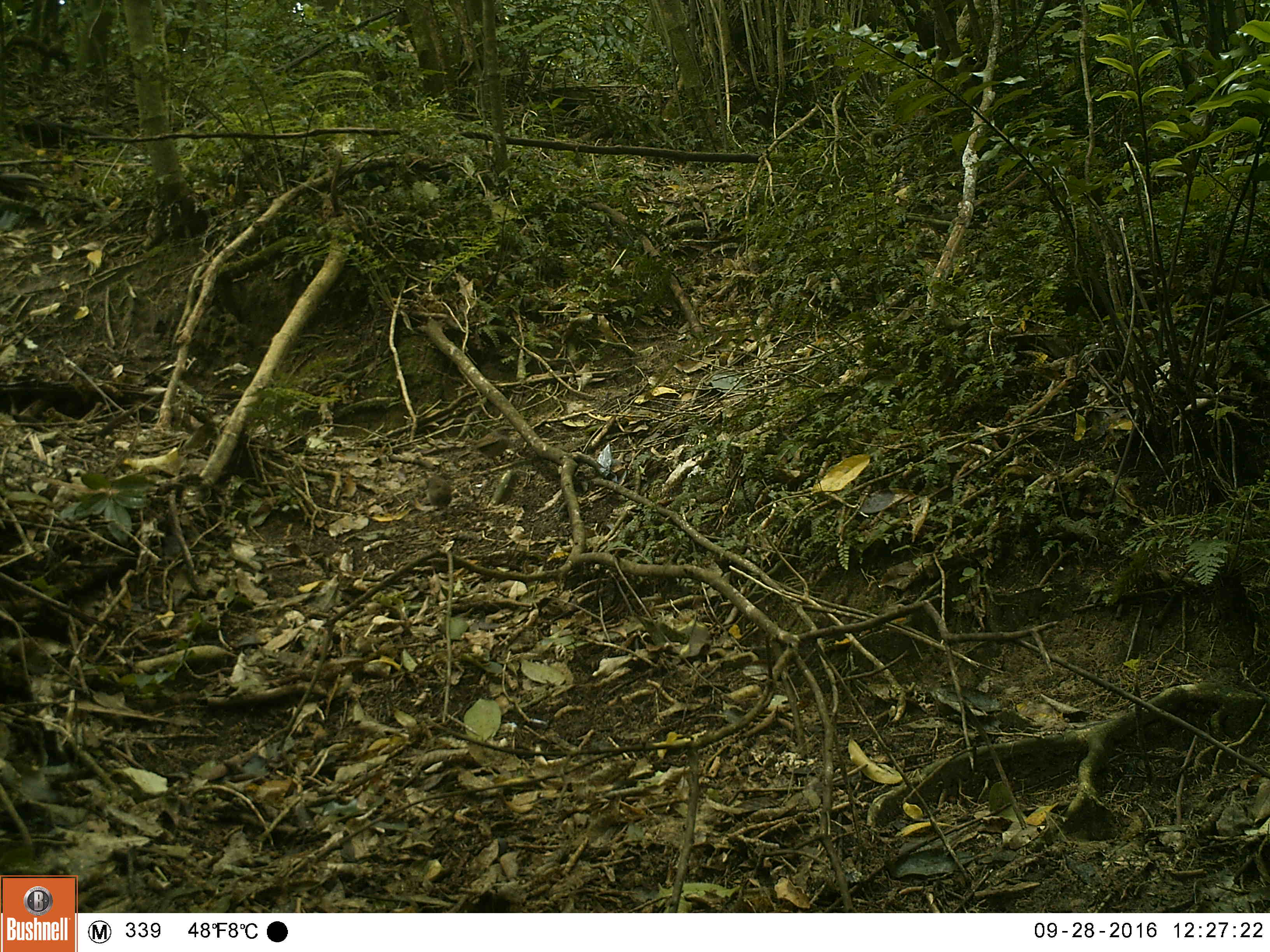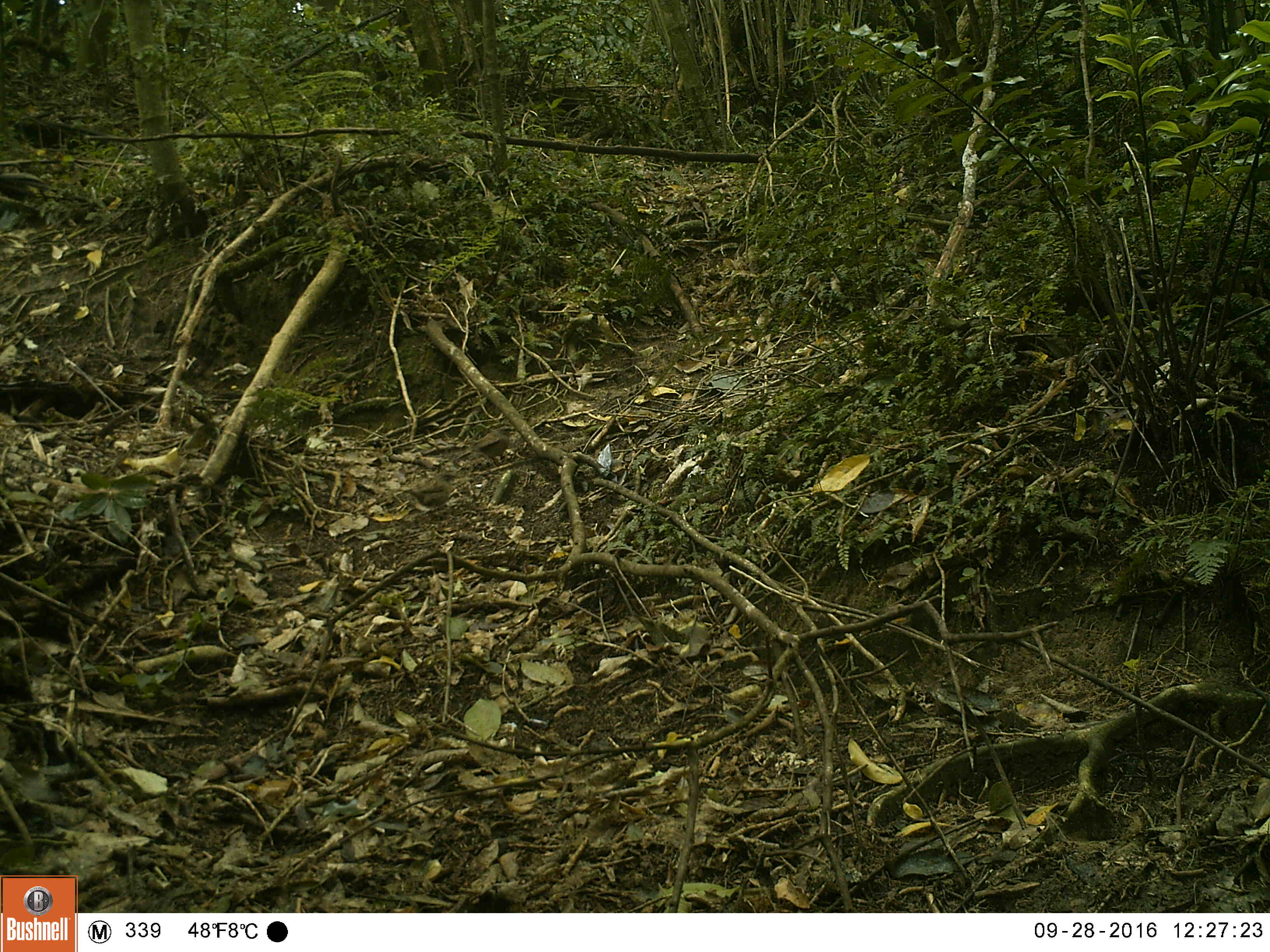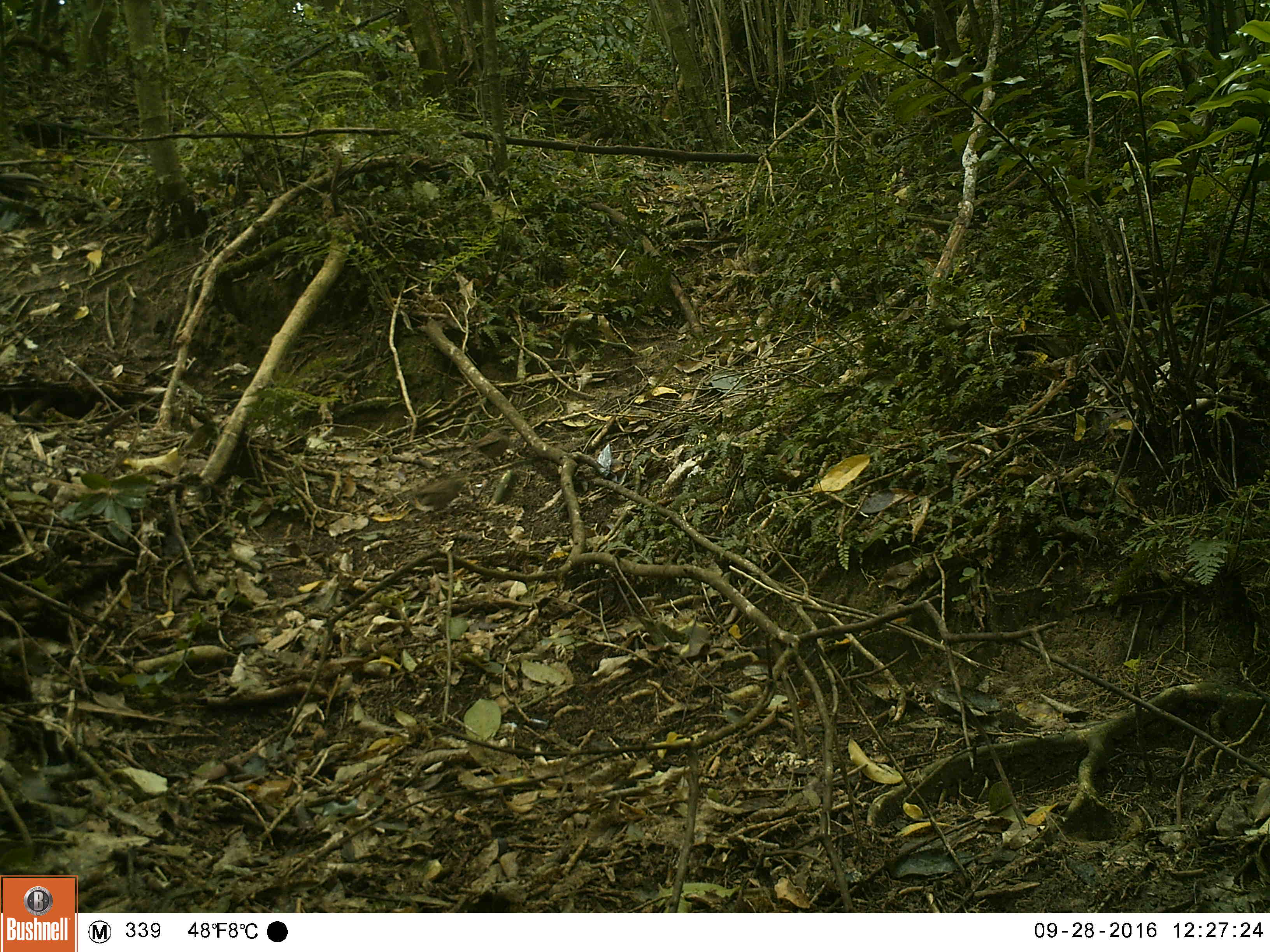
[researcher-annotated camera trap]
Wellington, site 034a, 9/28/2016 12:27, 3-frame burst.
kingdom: Animalia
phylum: Chordata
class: Aves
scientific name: Aves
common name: bird